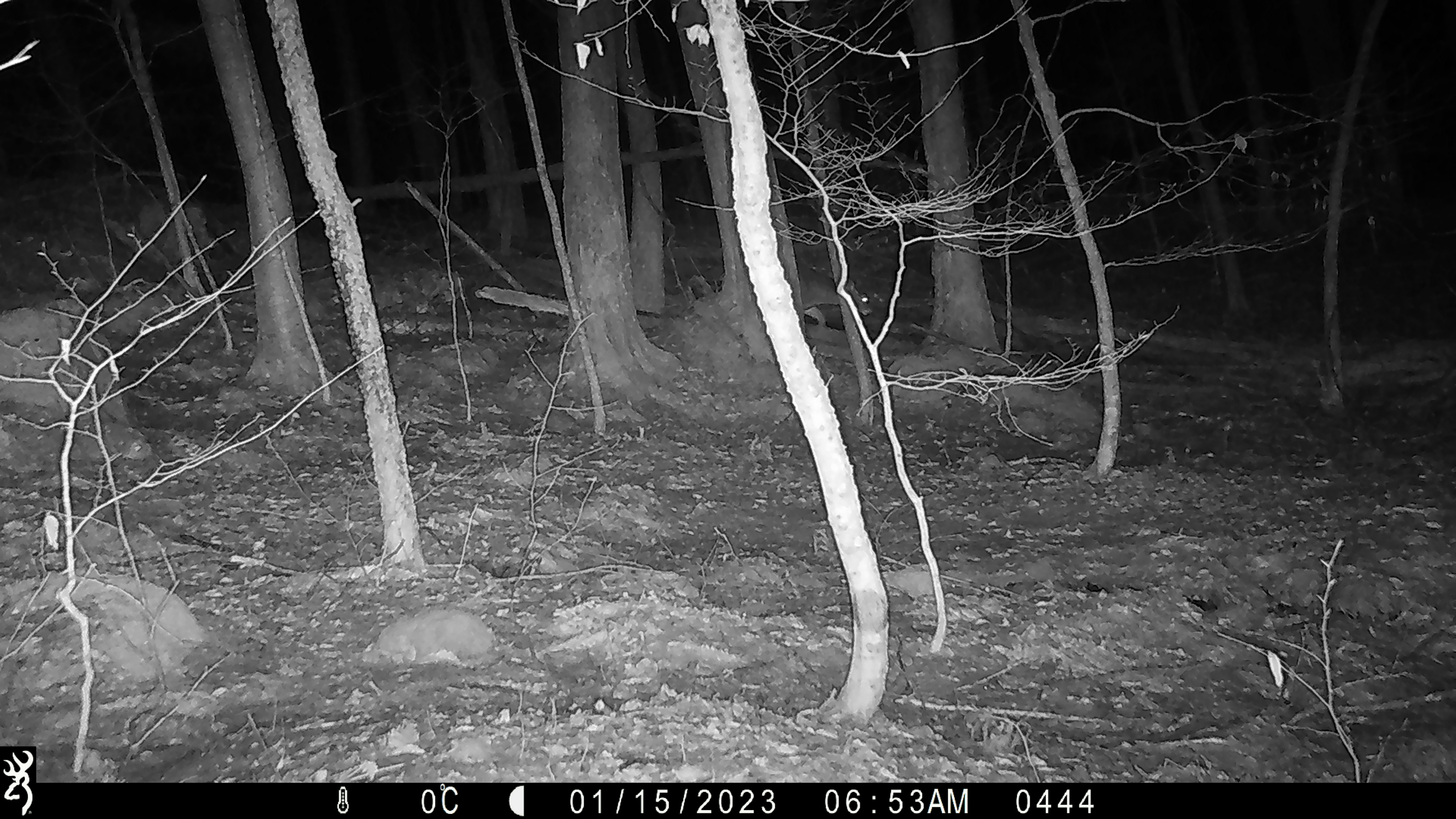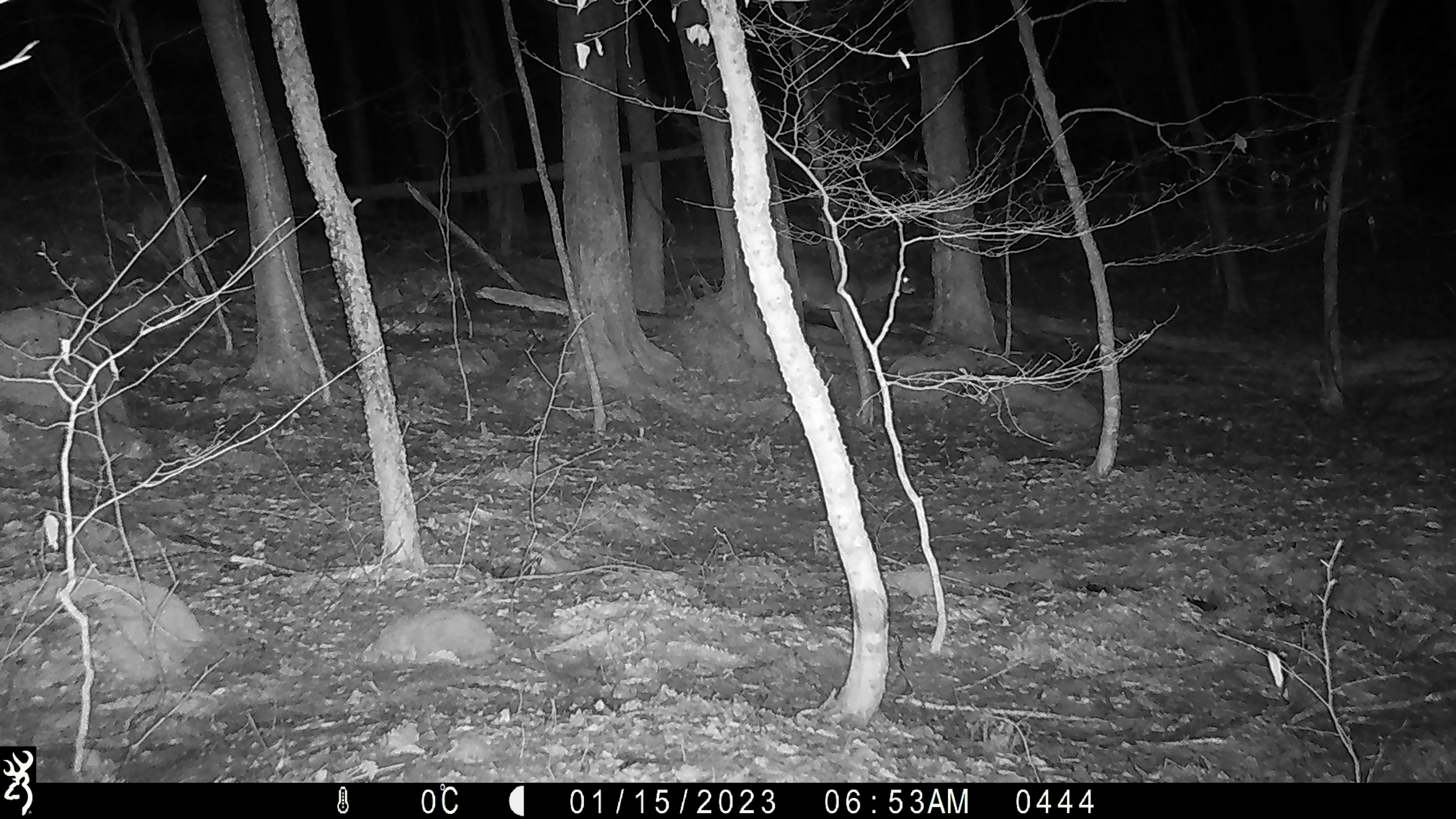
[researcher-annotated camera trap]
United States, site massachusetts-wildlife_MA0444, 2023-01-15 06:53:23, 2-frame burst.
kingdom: Animalia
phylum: Chordata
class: Mammalia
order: Artiodactyla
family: Cervidae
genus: Odocoileus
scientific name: Odocoileus virginianus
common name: white-tailed deer